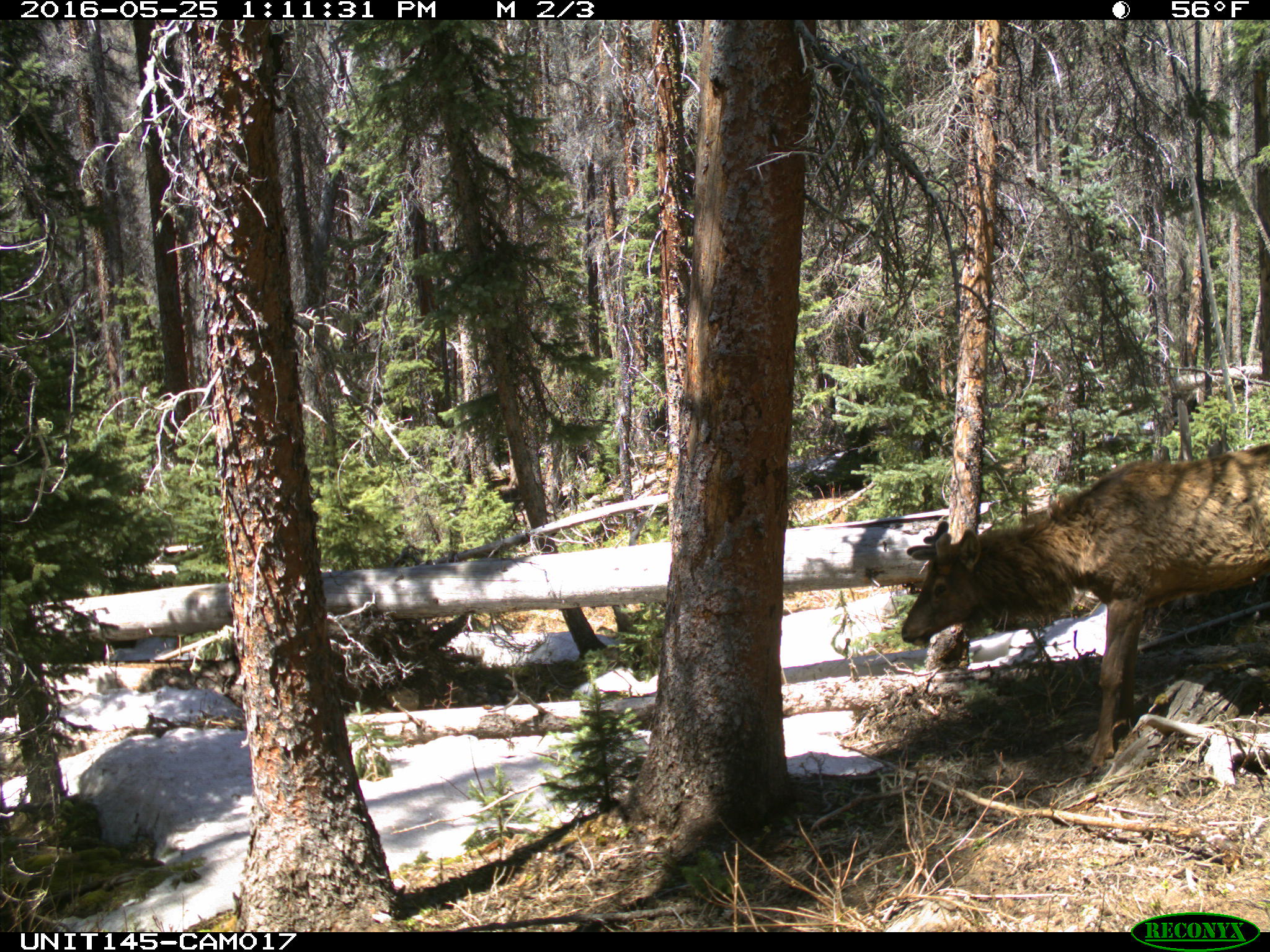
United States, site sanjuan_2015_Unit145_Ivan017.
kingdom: Animalia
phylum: Chordata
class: Mammalia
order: Artiodactyla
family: Cervidae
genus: Cervus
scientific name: Cervus elaphus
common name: red deer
Cervus elaphus (red deer).